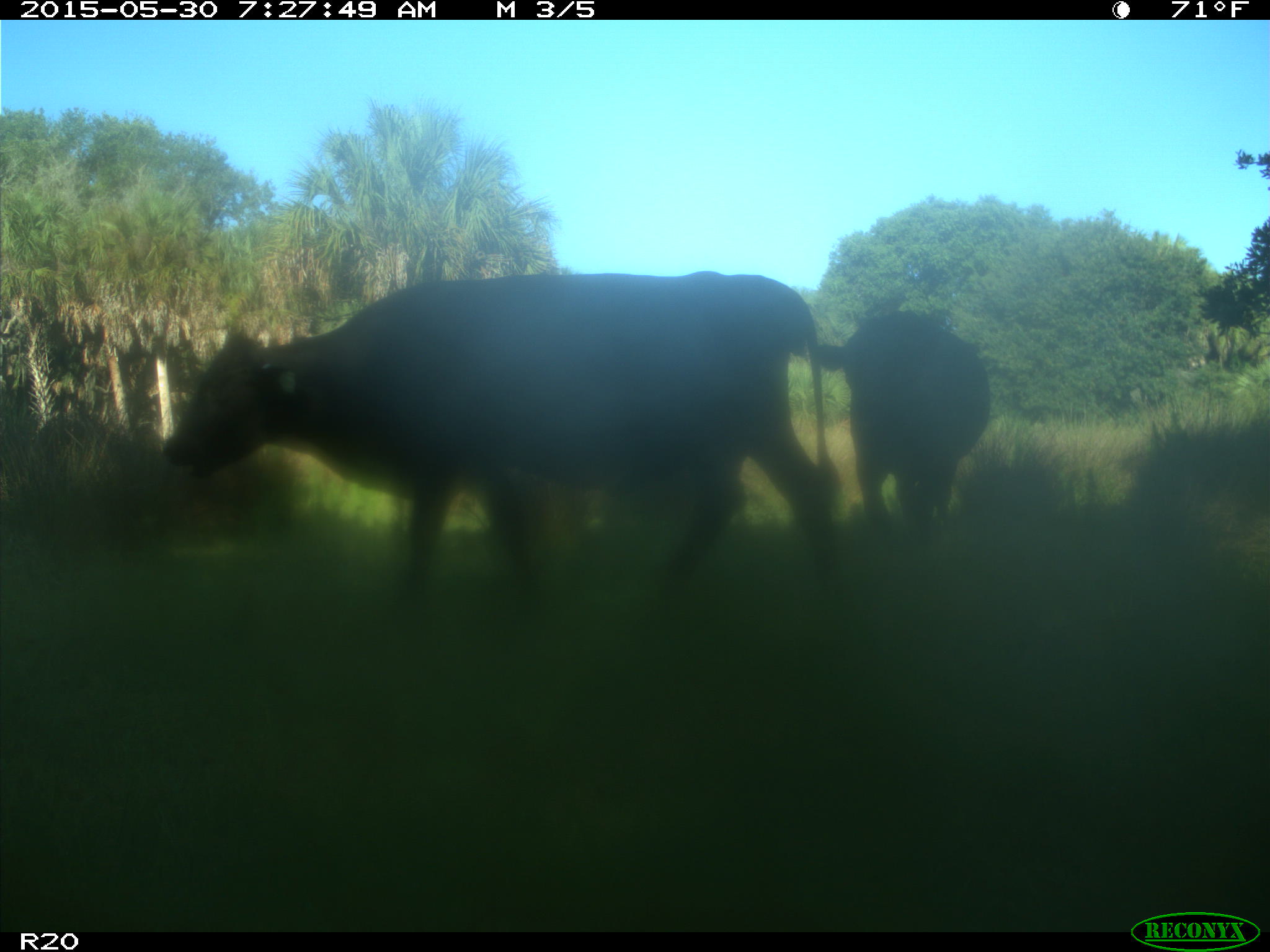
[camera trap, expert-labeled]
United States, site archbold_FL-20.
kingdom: Animalia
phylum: Chordata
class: Mammalia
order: Artiodactyla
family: Bovidae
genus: Bos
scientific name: Bos taurus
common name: domestic cow